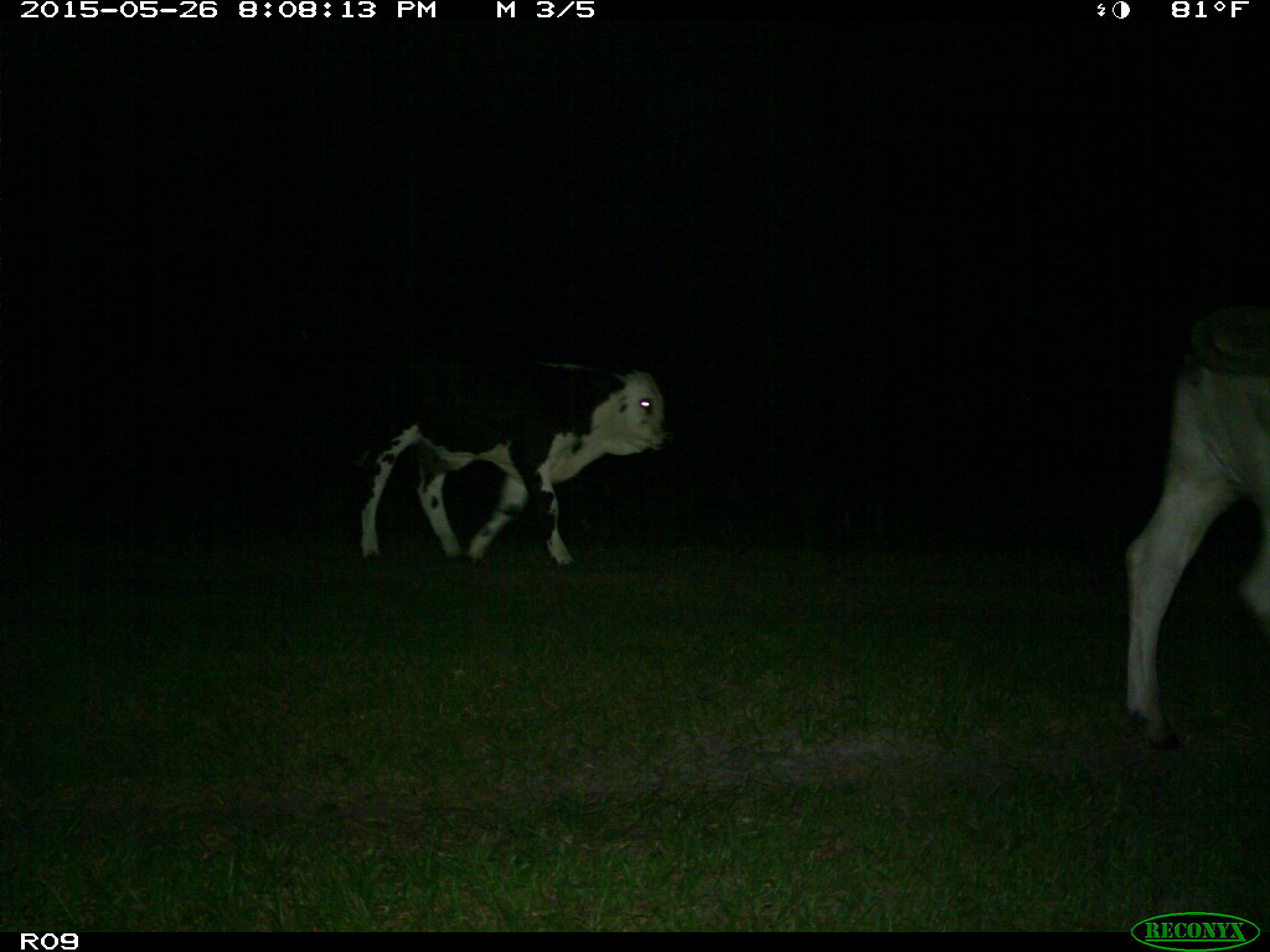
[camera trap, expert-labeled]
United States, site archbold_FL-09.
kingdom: Animalia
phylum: Chordata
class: Mammalia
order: Artiodactyla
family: Bovidae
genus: Bos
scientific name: Bos taurus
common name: domestic cow